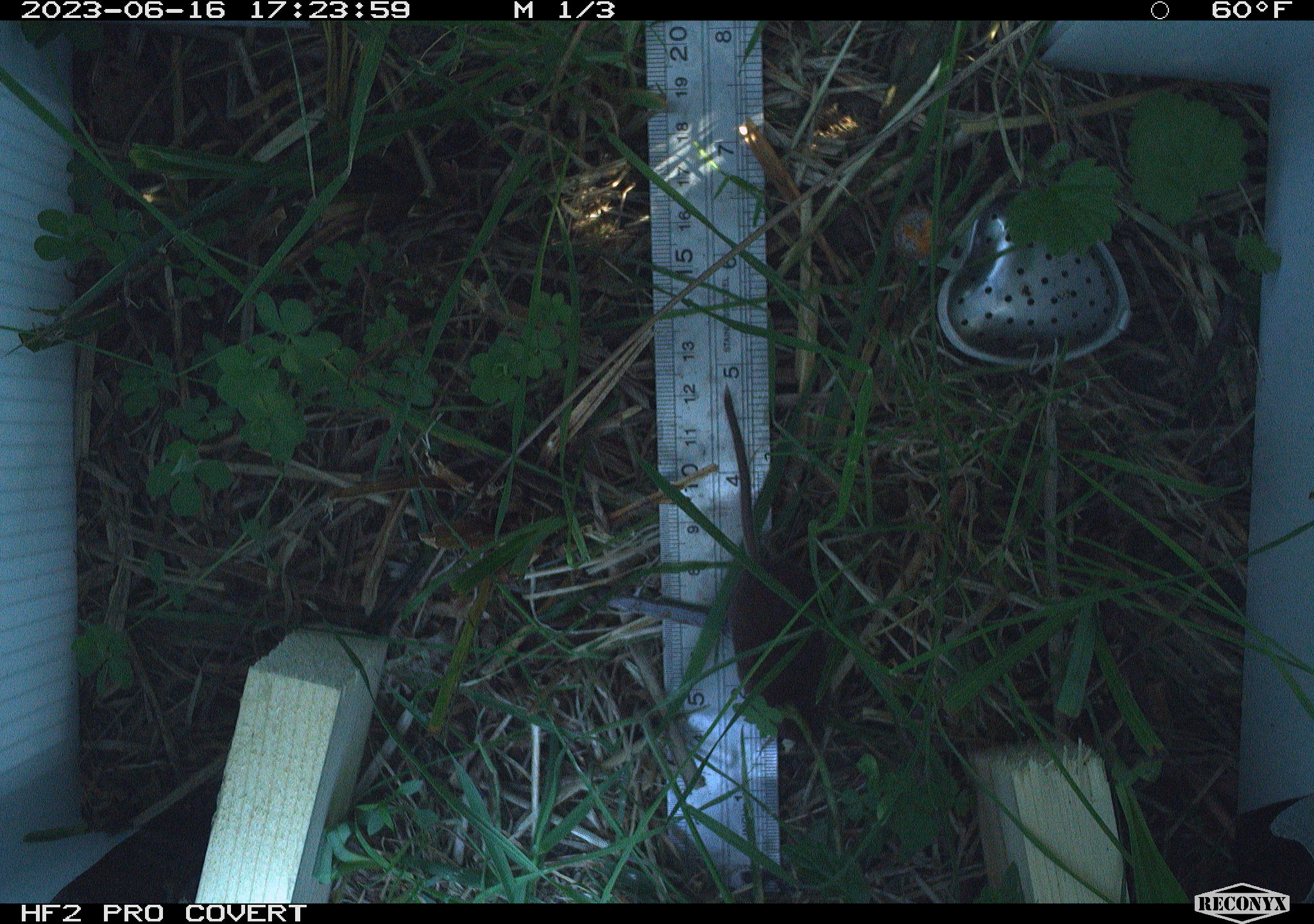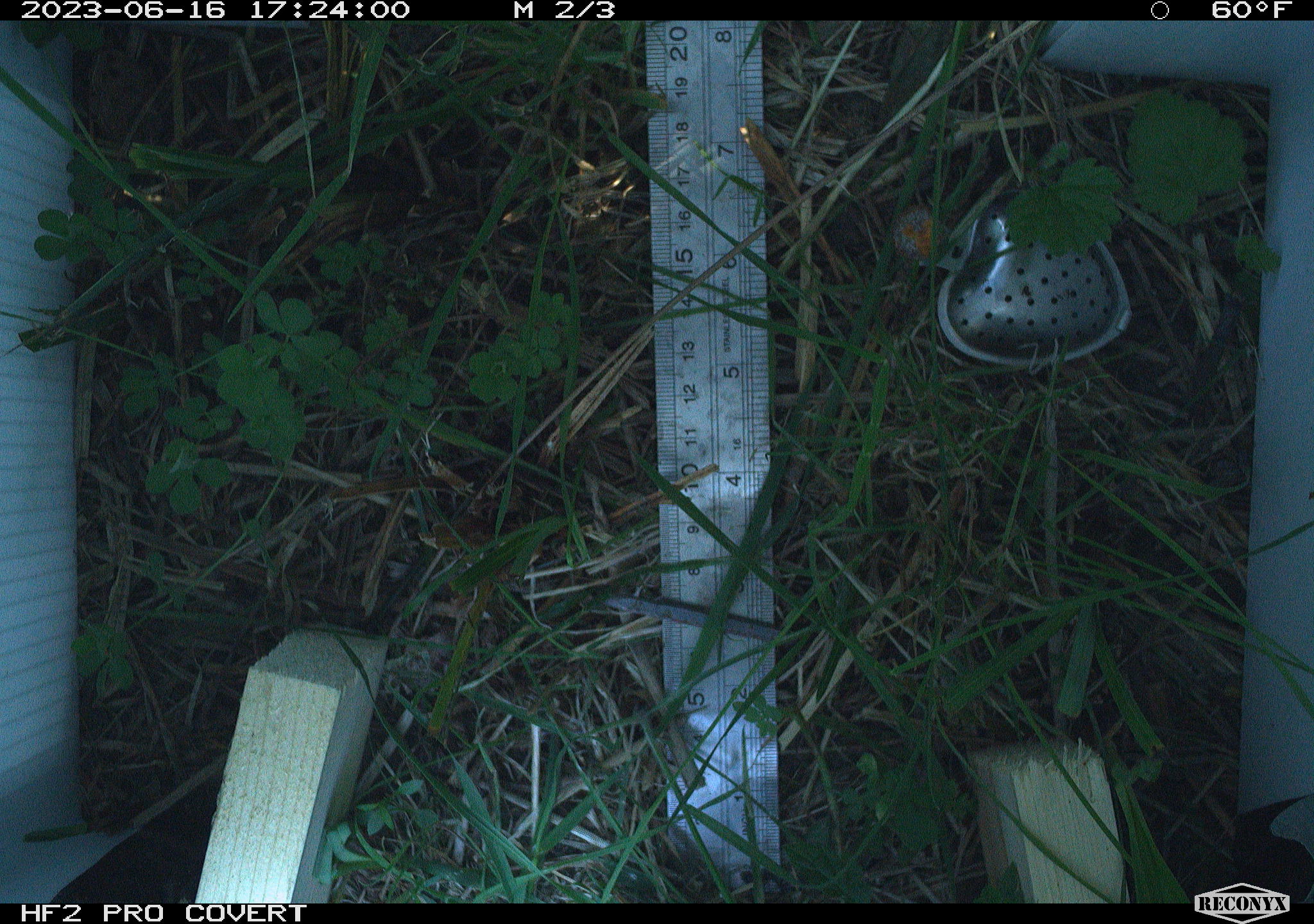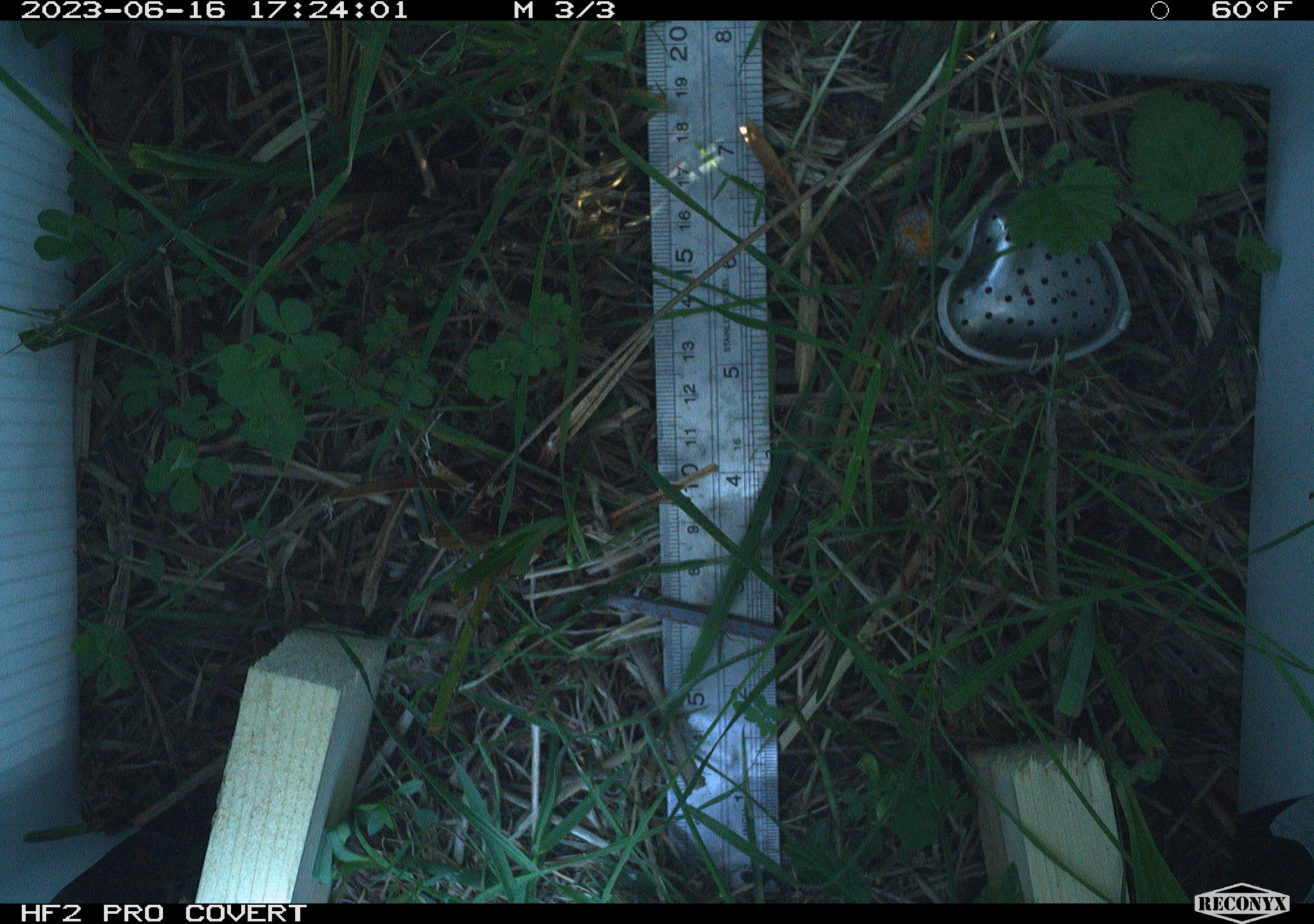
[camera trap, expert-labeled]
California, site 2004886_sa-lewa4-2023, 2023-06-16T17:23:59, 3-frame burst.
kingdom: Animalia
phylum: Chordata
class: Mammalia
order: Eulipotyphla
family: Soricidae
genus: Sorex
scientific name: Sorex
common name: long-tailed shrew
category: sorex species